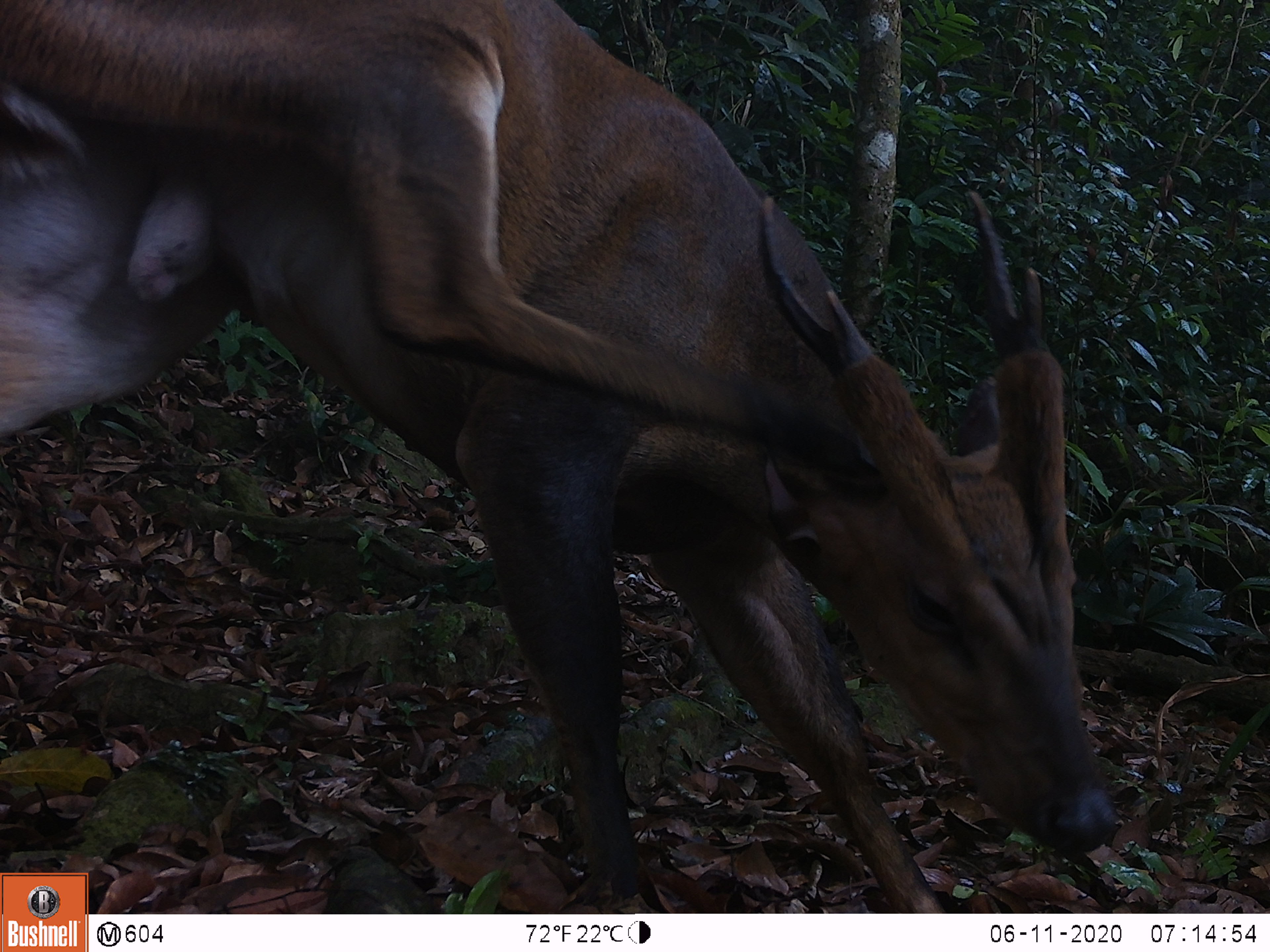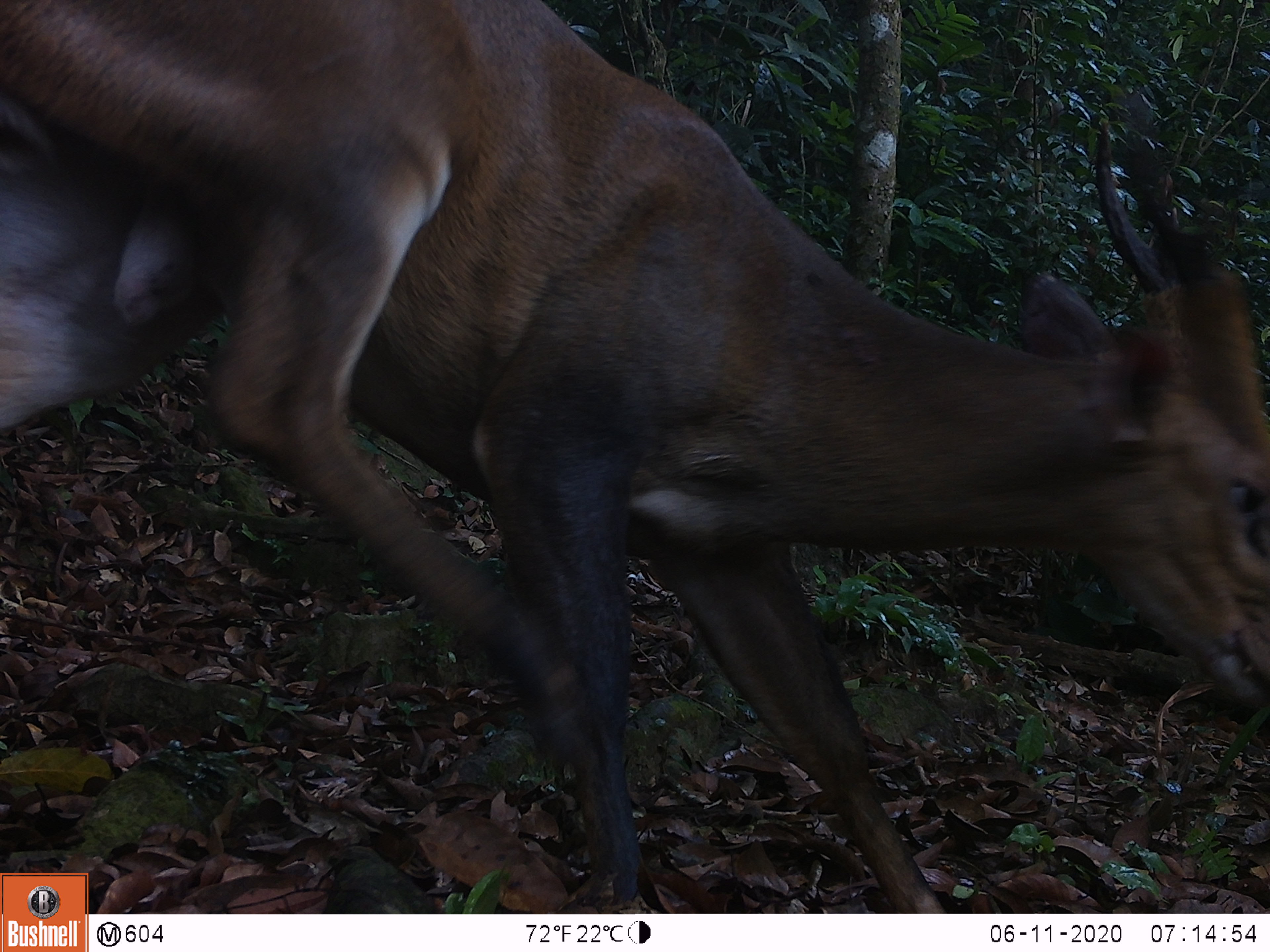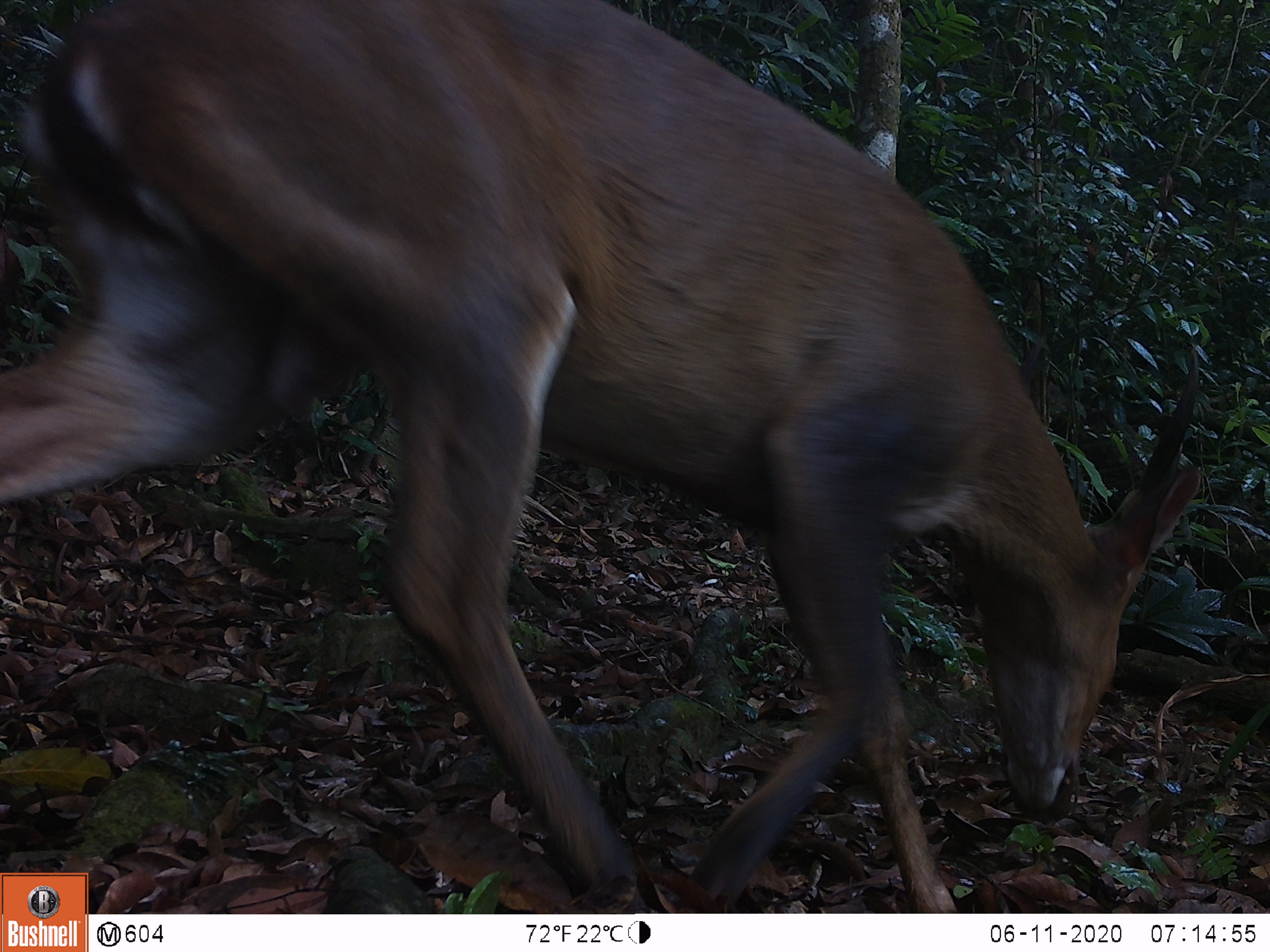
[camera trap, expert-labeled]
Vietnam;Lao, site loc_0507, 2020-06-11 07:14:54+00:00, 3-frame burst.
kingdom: Animalia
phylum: Chordata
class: Mammalia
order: Artiodactyla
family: Cervidae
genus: Muntiacus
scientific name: Muntiacus vuquangensis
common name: large-antlered muntjac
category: large antlered muntjac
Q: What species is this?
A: Large antlered muntjac (large-antlered muntjac) (Muntiacus vuquangensis).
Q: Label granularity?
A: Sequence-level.